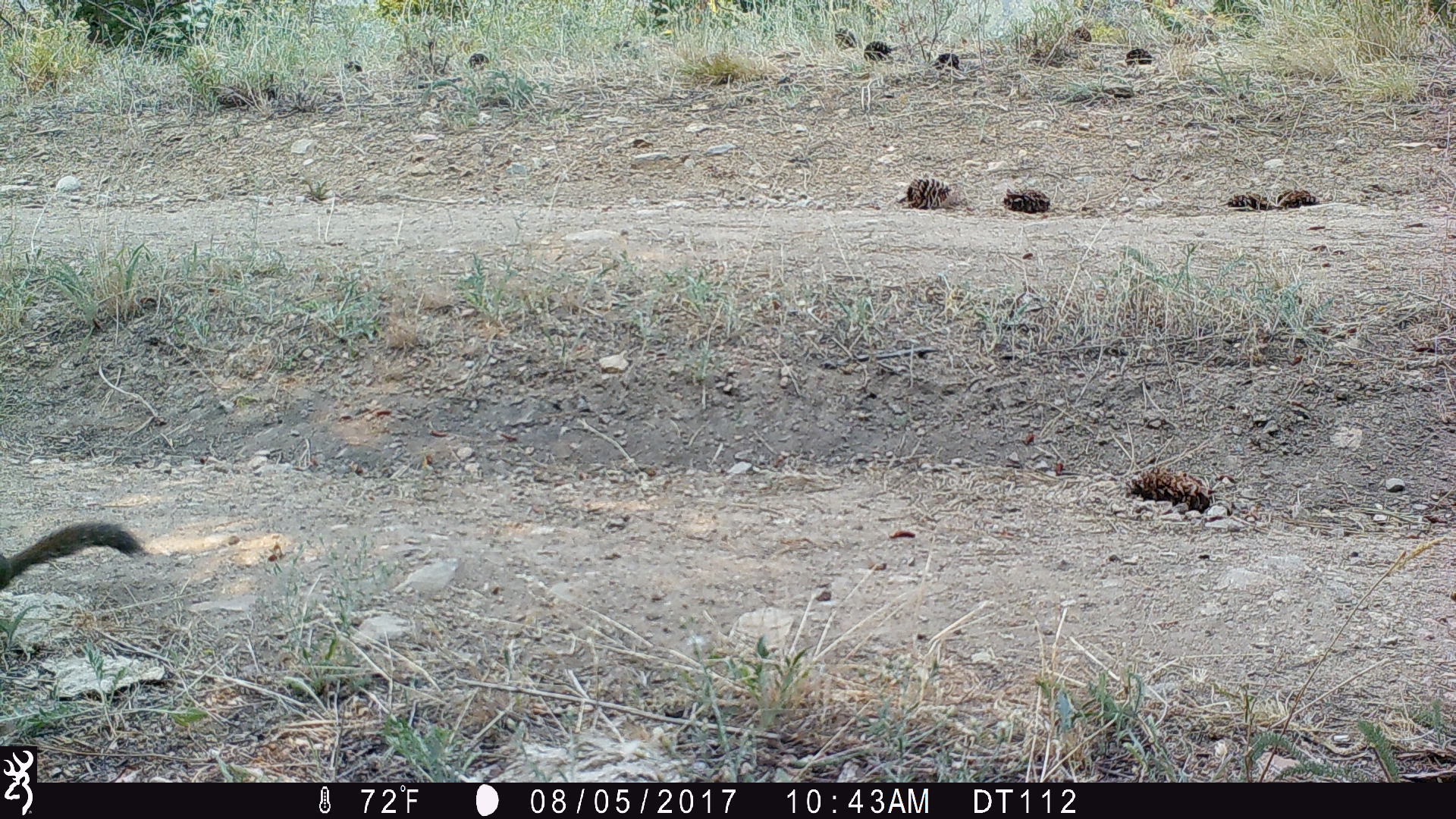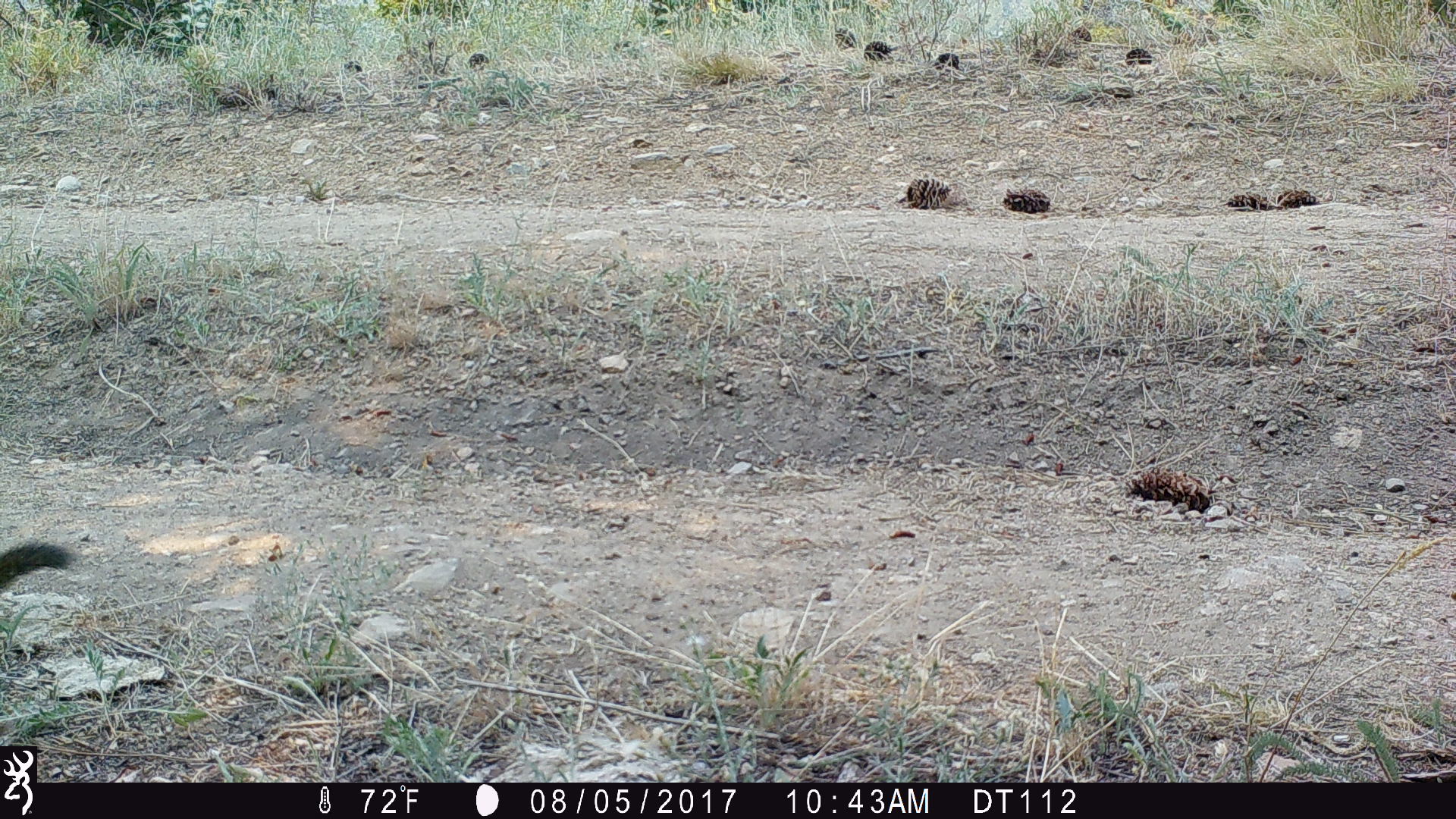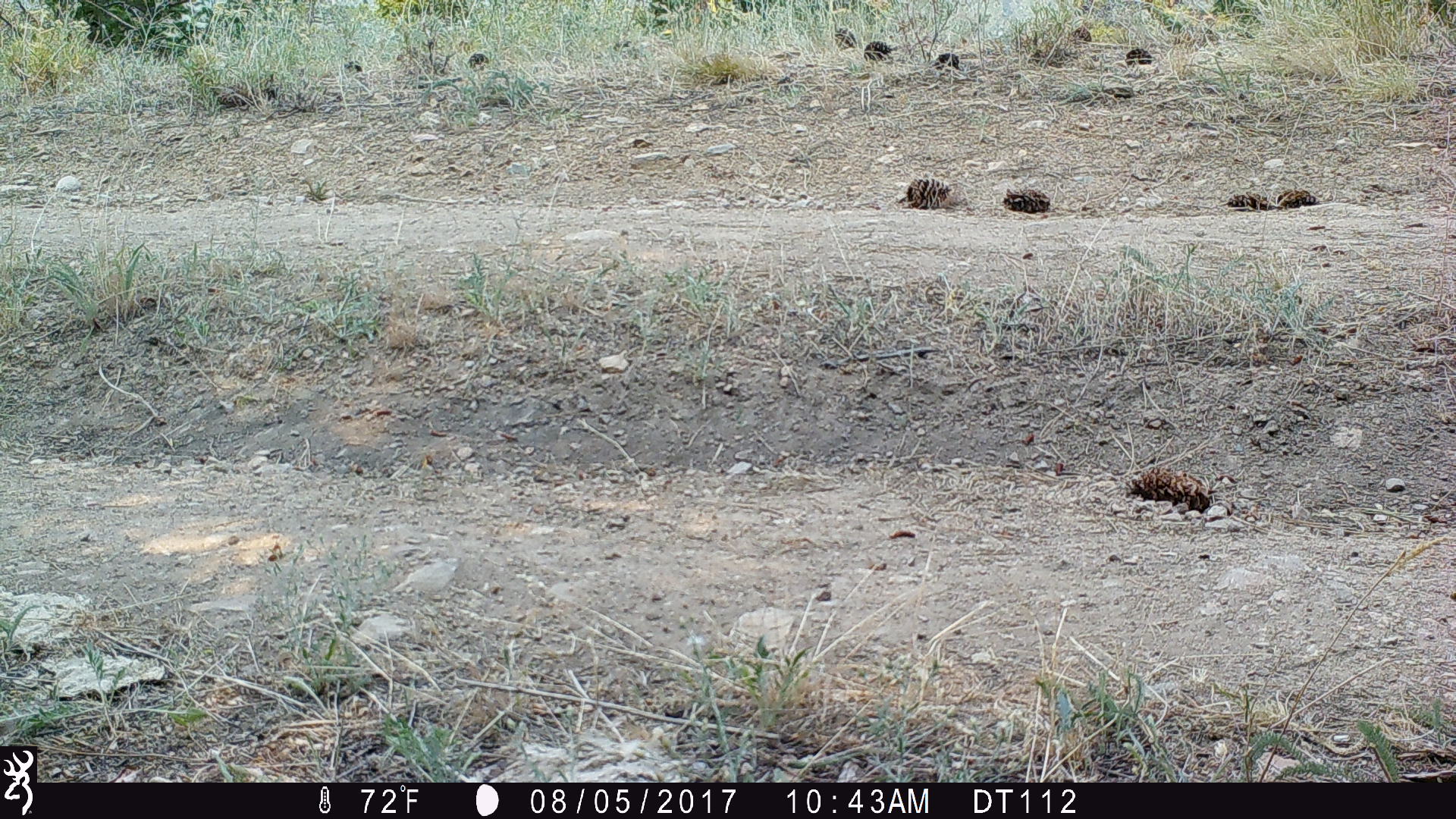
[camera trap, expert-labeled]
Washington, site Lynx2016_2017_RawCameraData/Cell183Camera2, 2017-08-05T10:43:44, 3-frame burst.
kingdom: Animalia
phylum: Chordata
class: Mammalia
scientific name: Mammalia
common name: small mammal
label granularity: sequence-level